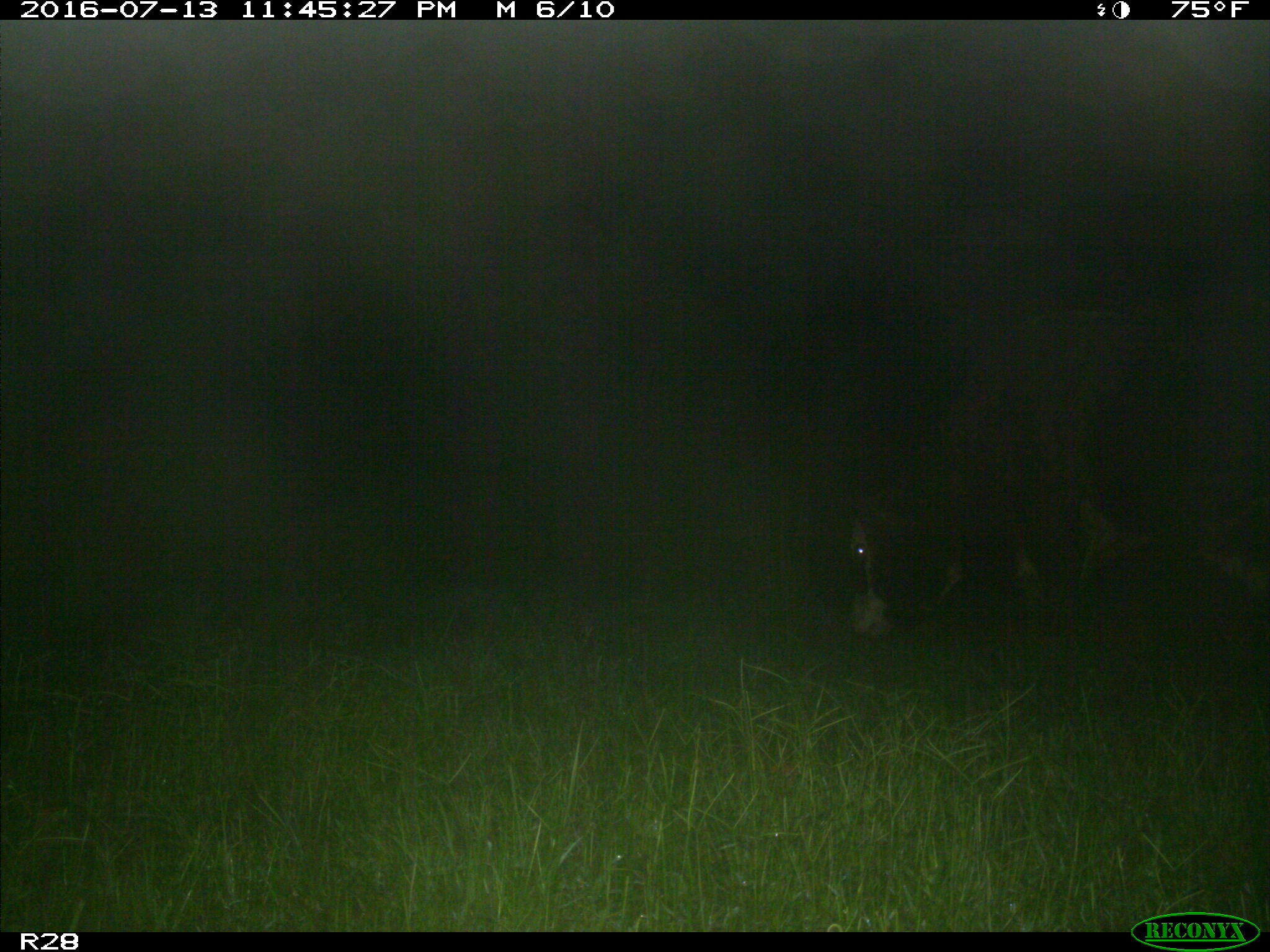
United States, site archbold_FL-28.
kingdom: Animalia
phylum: Chordata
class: Mammalia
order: Artiodactyla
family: Bovidae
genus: Bos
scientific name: Bos taurus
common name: domestic cow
Bos taurus (domestic cow).